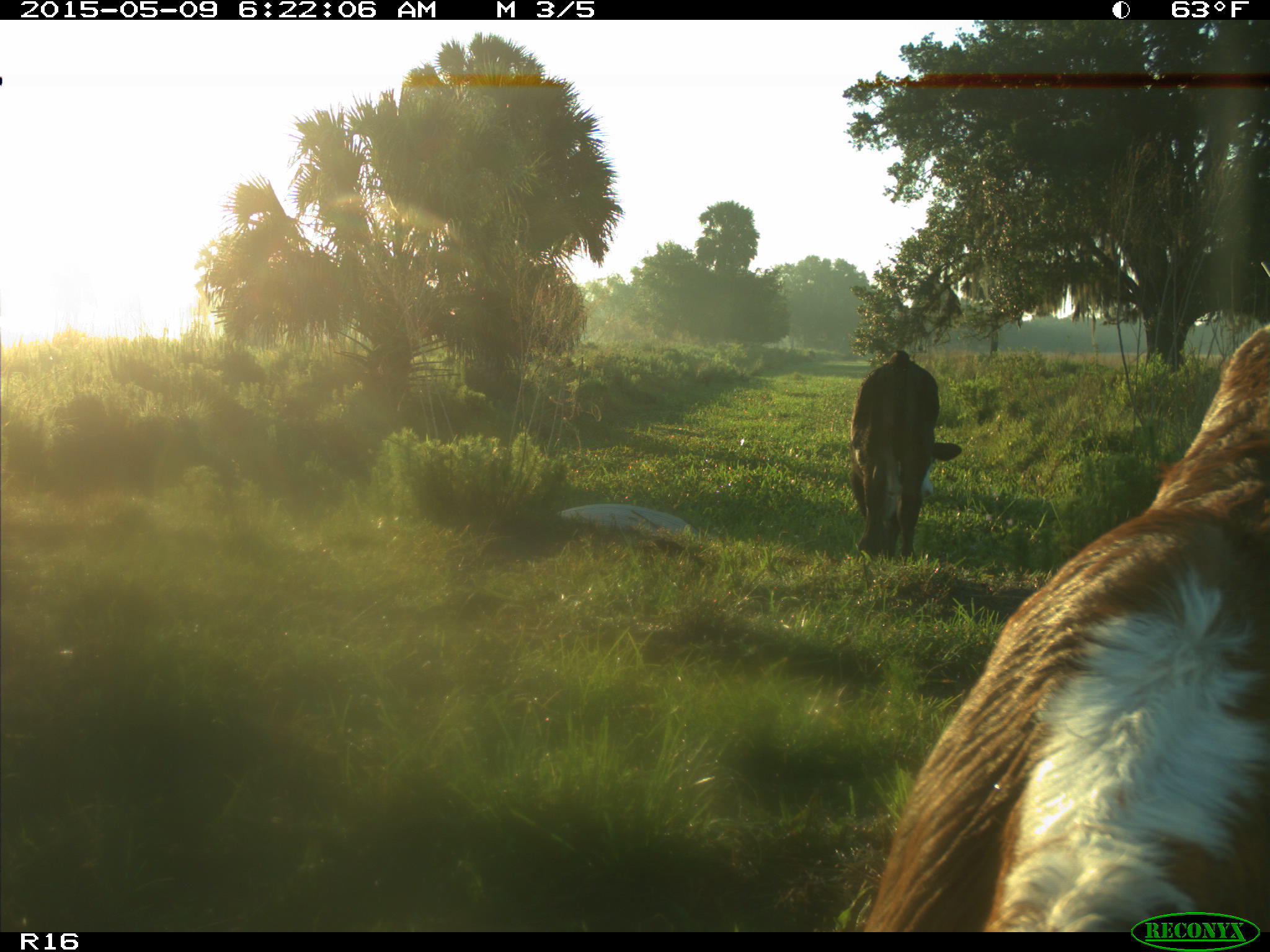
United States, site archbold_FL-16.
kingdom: Animalia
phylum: Chordata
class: Mammalia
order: Artiodactyla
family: Bovidae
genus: Bos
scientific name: Bos taurus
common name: domestic cow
Bos taurus (domestic cow).